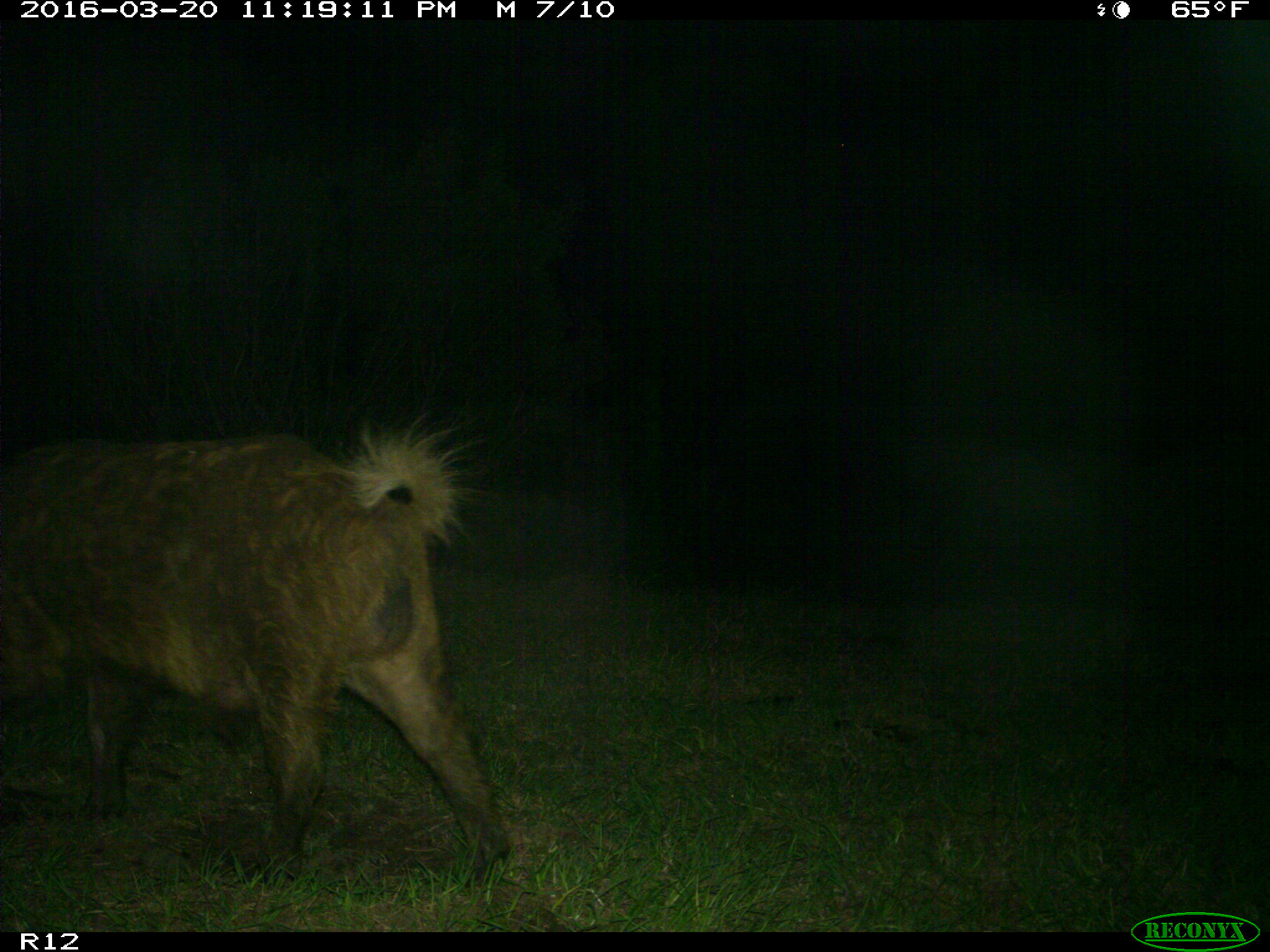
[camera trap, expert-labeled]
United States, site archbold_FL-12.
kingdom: Animalia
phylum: Chordata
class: Mammalia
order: Artiodactyla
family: Suidae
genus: Sus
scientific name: Sus scrofa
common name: wild boar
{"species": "Sus scrofa (wild boar)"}